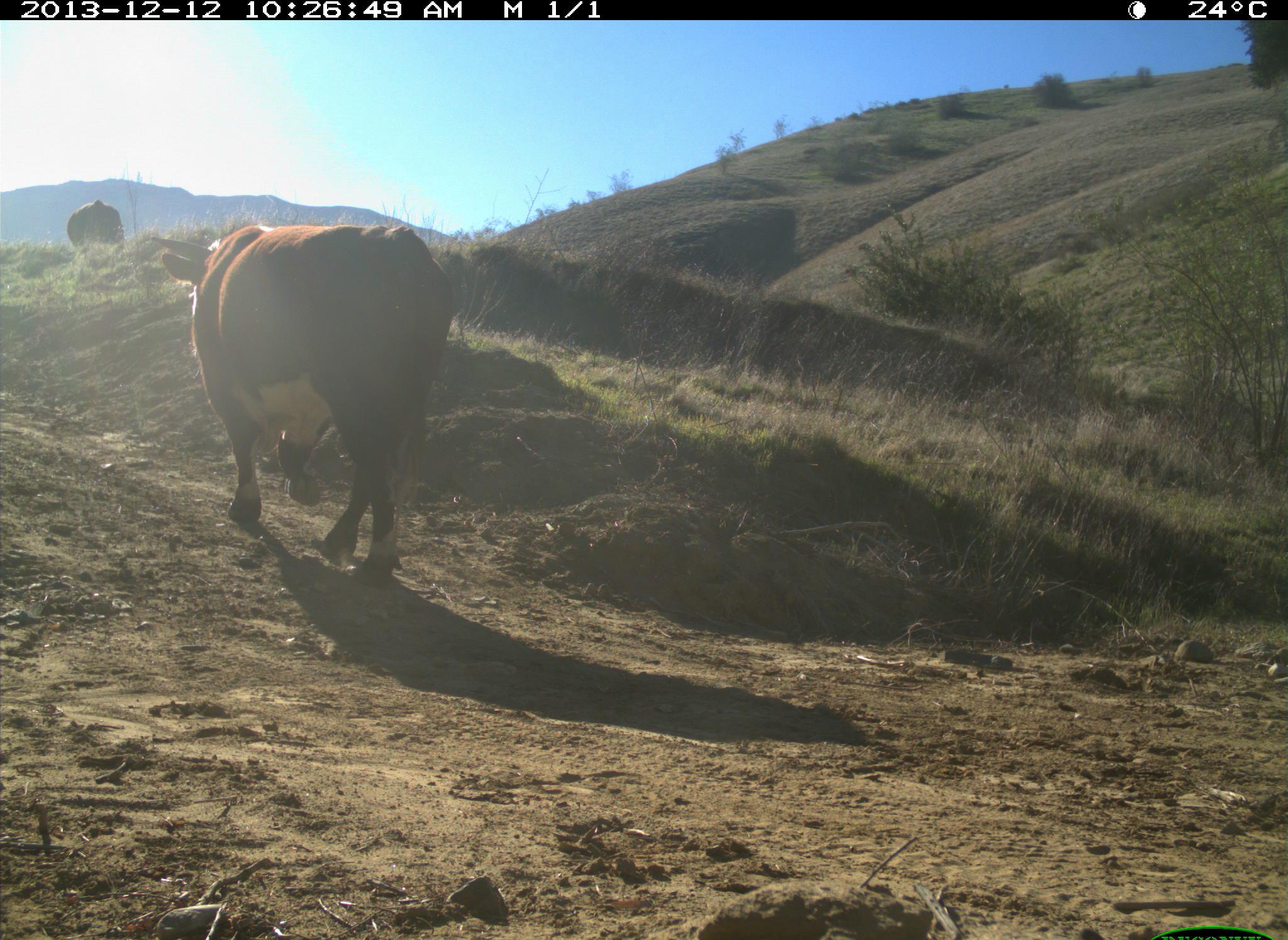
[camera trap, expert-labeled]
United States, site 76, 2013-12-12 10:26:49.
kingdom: Animalia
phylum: Chordata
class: Mammalia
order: Artiodactyla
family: Bovidae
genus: Bos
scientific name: Bos taurus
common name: cow